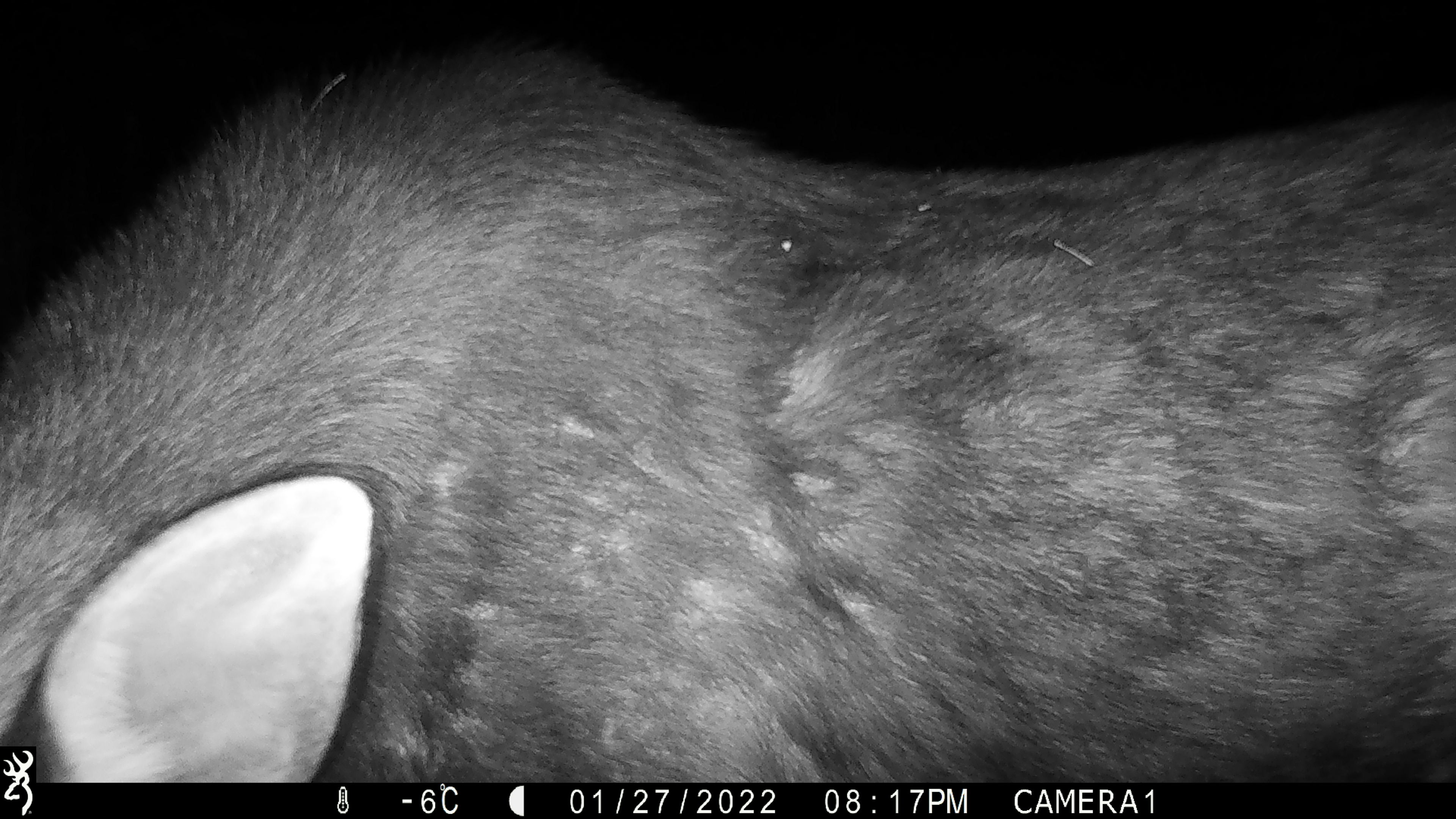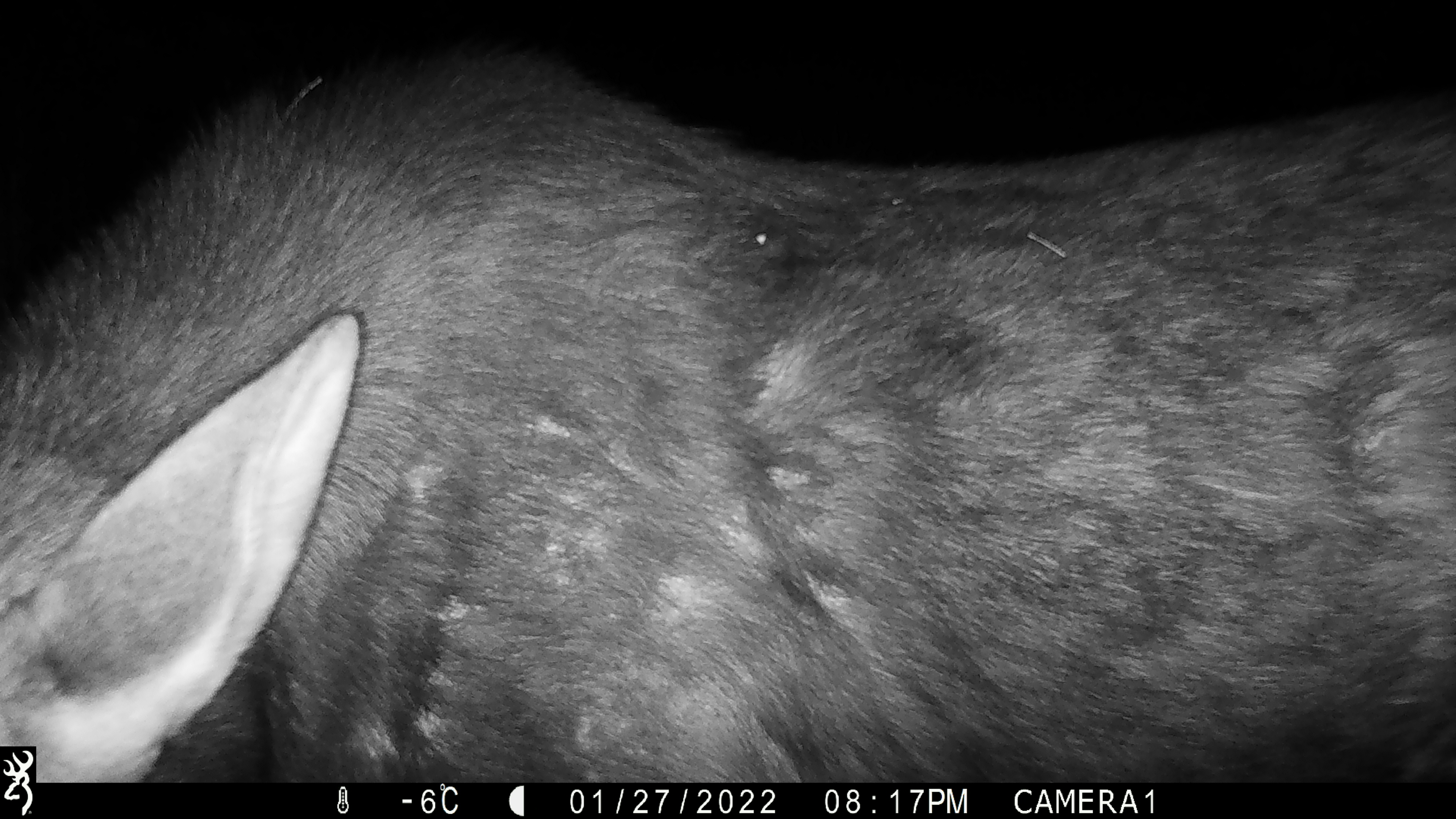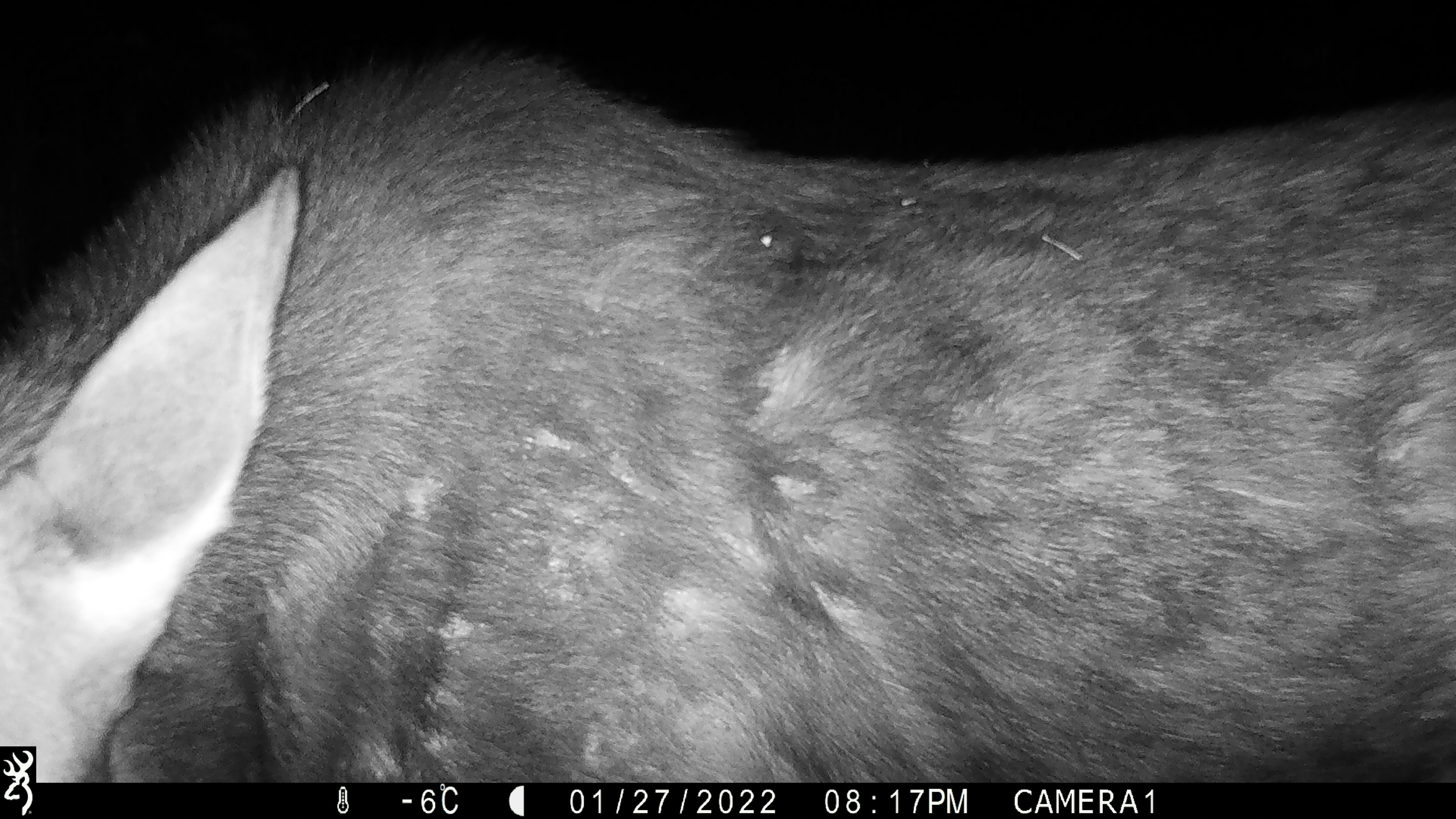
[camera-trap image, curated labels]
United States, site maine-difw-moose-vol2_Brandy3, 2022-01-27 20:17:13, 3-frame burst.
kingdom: Animalia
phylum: Chordata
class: Mammalia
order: Artiodactyla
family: Cervidae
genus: Alces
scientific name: Alces alces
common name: moose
Moose (Alces alces).